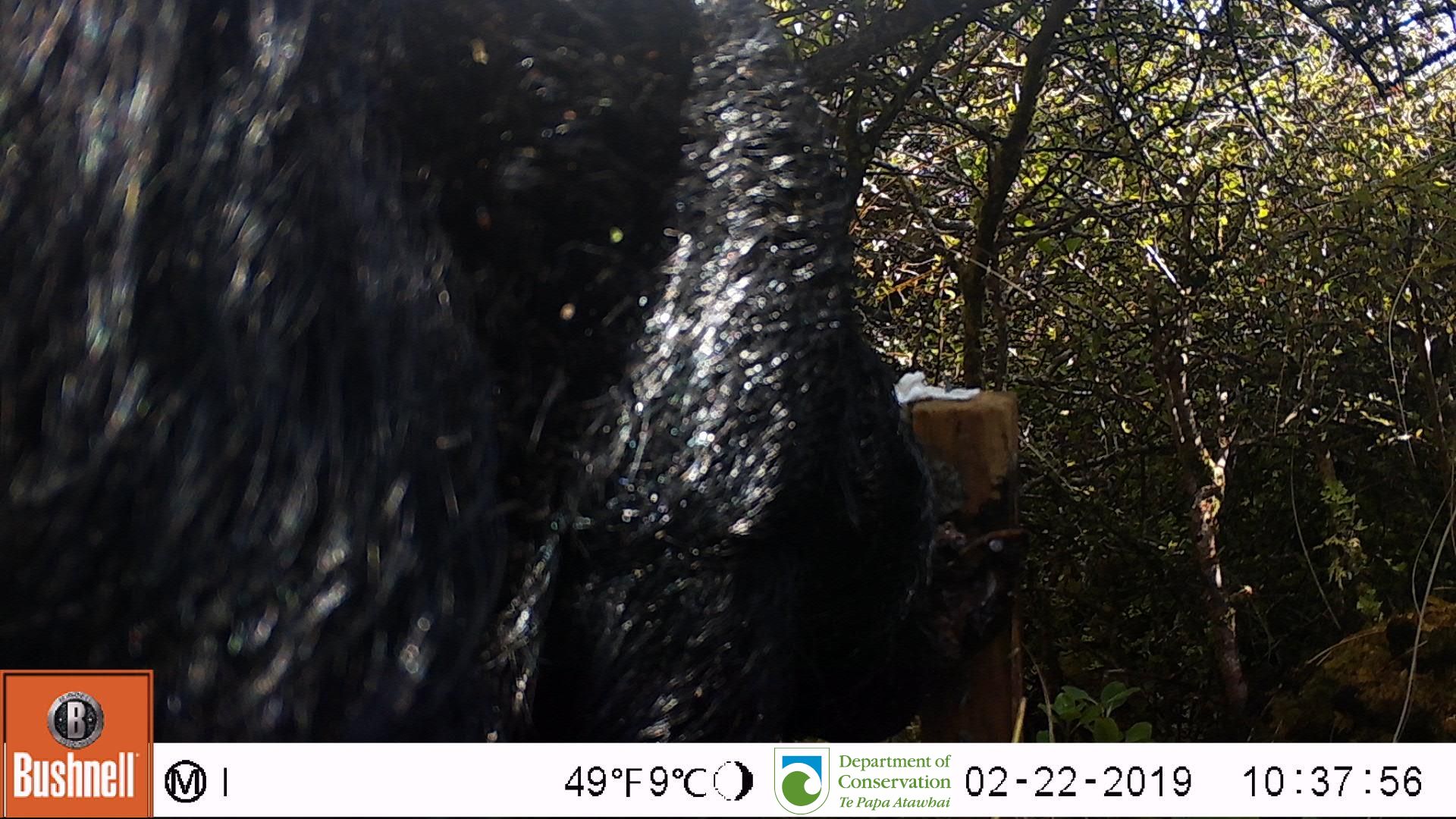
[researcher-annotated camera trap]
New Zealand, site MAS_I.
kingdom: Animalia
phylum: Chordata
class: Mammalia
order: Artiodactyla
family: Suidae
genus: Sus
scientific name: Sus scrofa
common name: pig